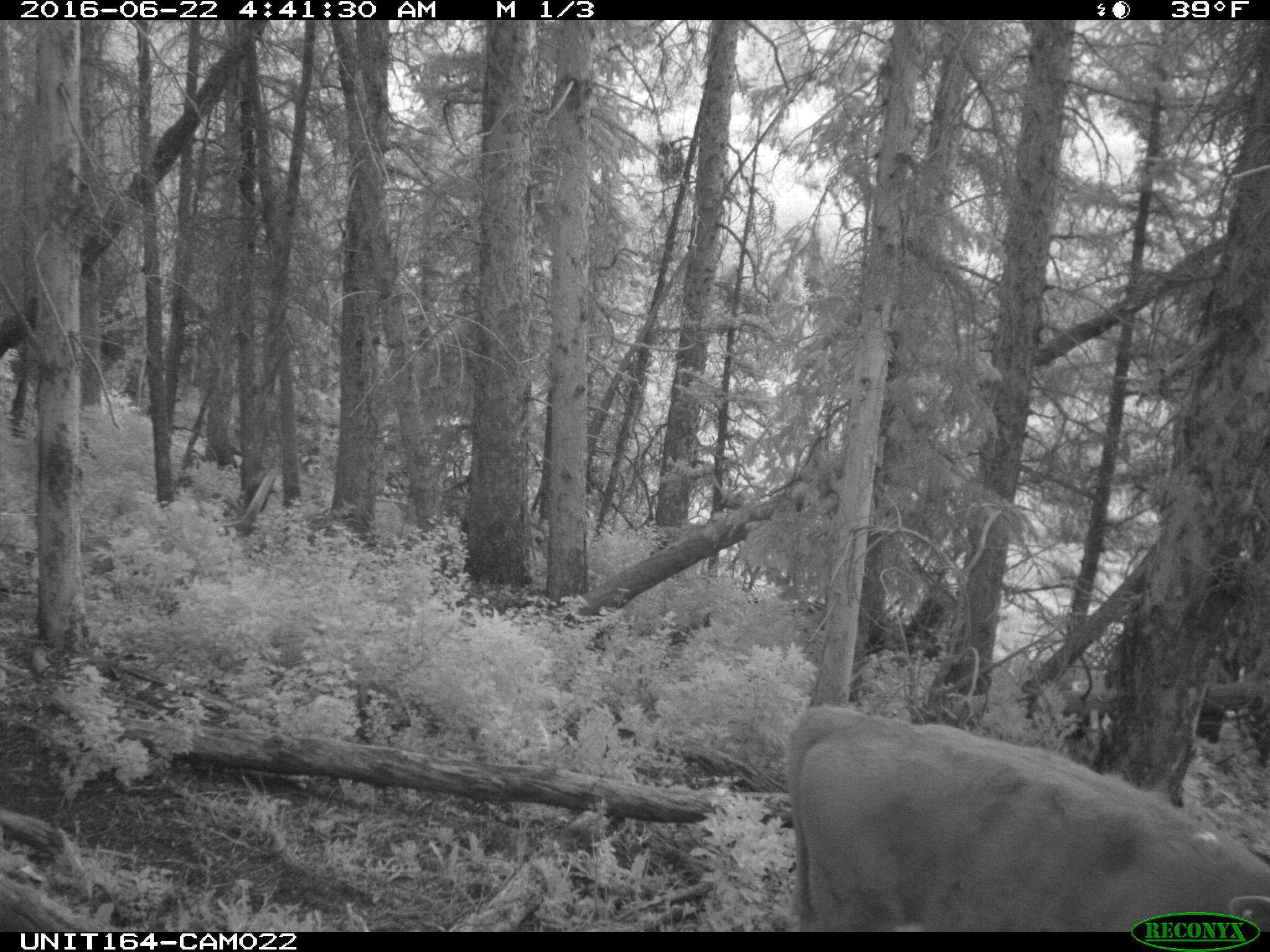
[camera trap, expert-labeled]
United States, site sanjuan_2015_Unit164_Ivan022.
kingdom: Animalia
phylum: Chordata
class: Mammalia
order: Artiodactyla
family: Bovidae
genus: Bos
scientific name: Bos taurus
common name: domestic cow